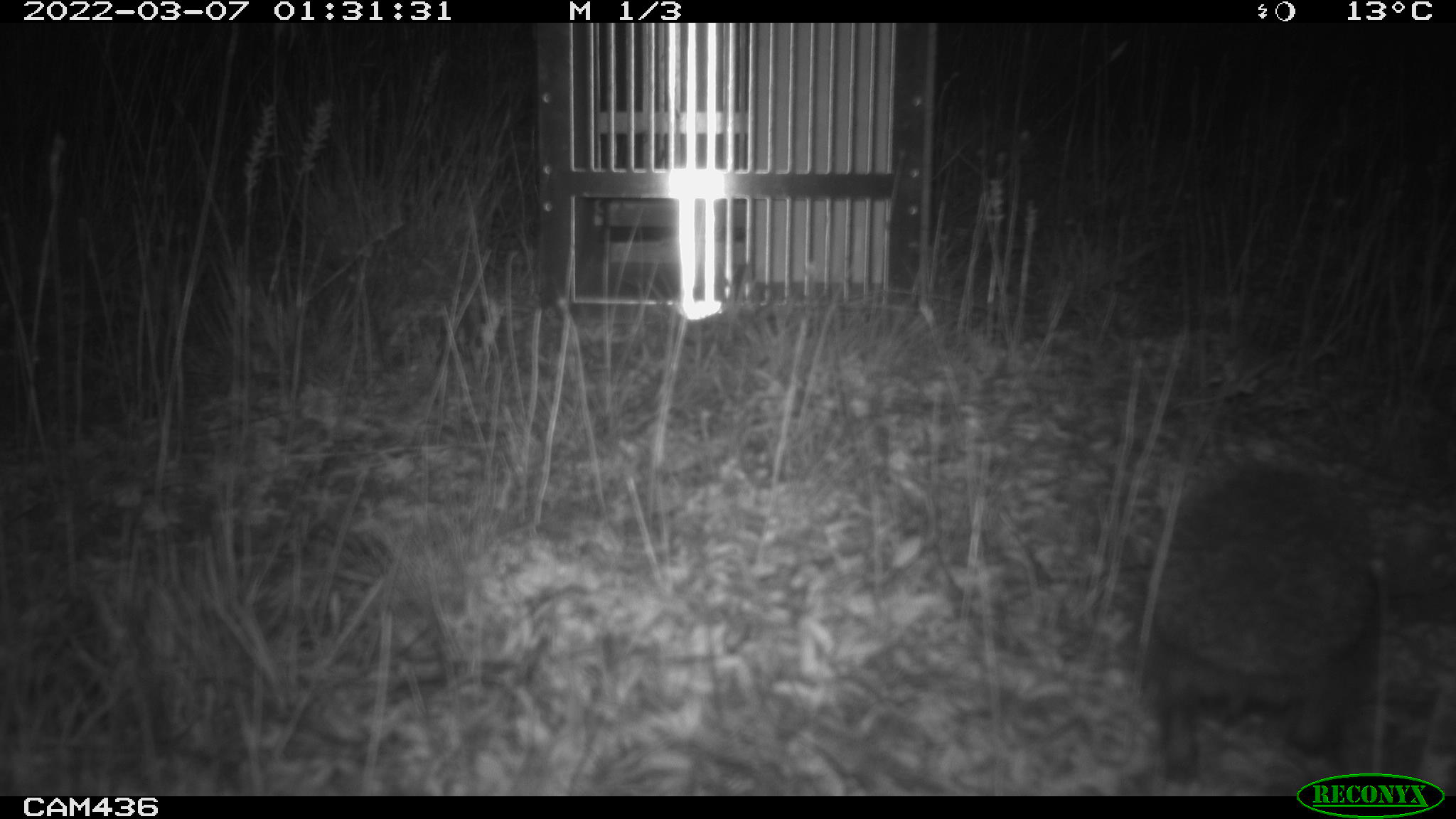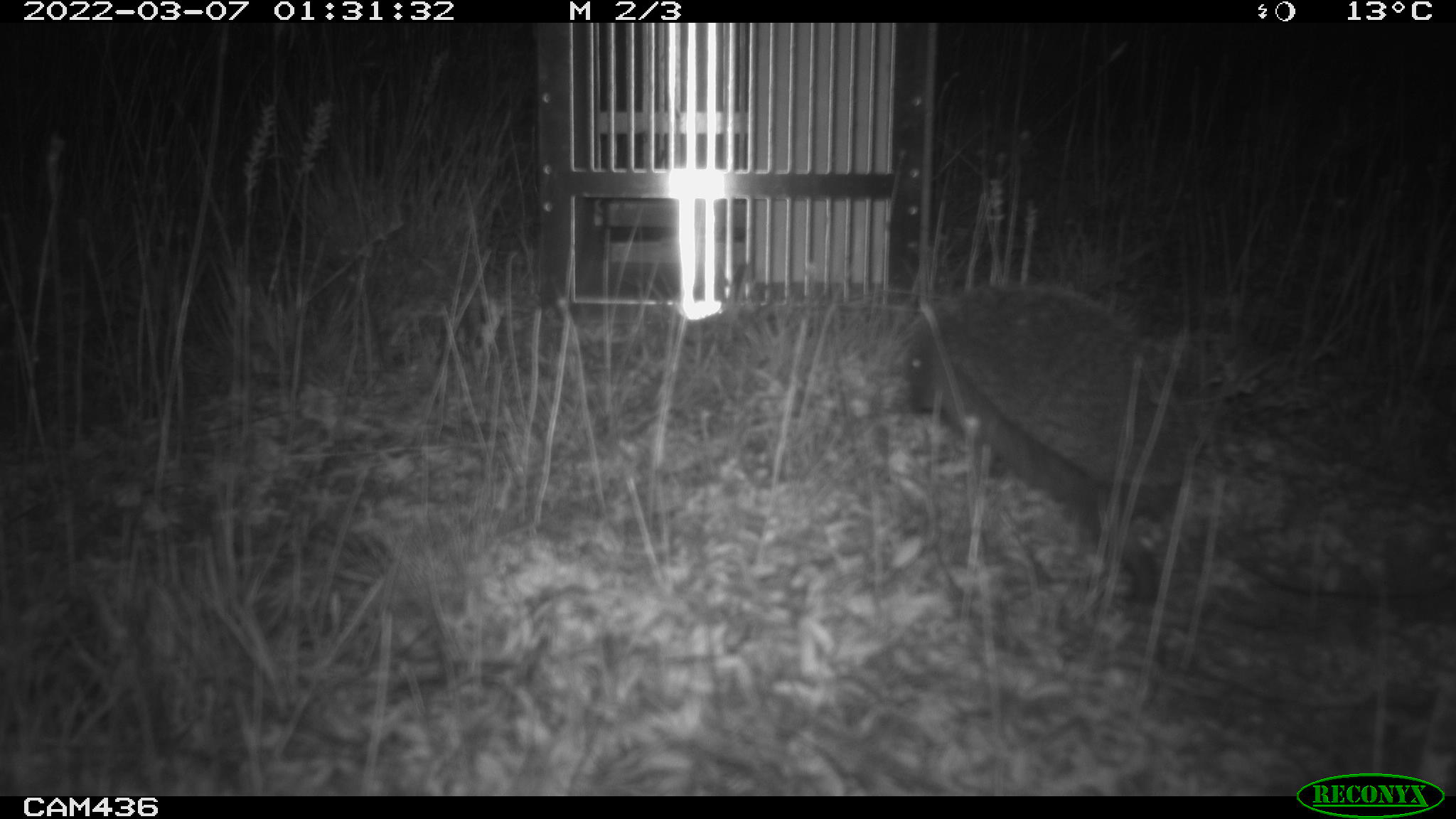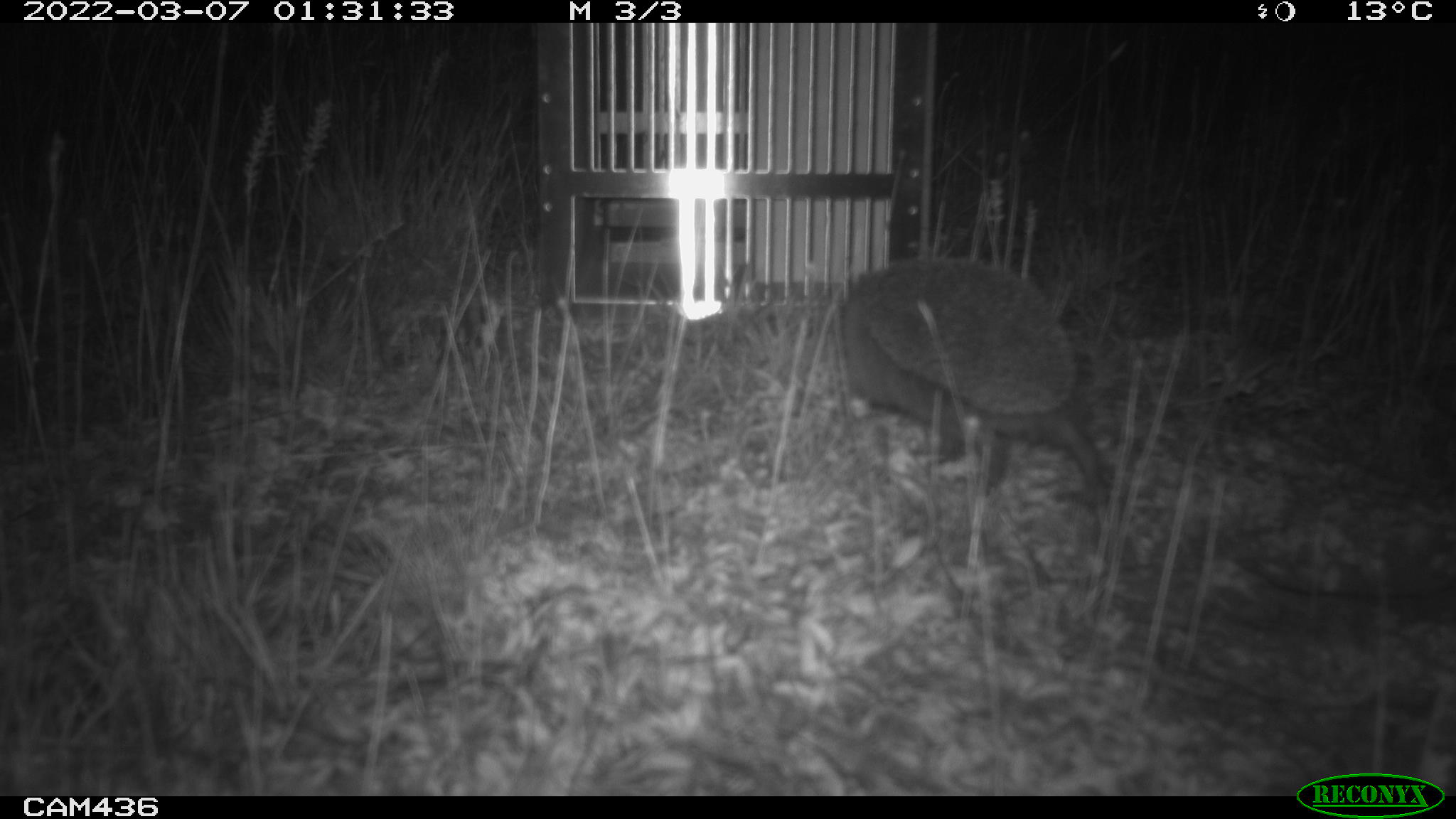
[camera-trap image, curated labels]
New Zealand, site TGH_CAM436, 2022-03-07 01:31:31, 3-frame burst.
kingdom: Animalia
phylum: Chordata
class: Mammalia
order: Eulipotyphla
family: Erinaceidae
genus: Erinaceus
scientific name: Erinaceus europaeus europaeus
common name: european hedgehog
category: hedgehog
Hedgehog (european hedgehog) (Erinaceus europaeus europaeus).